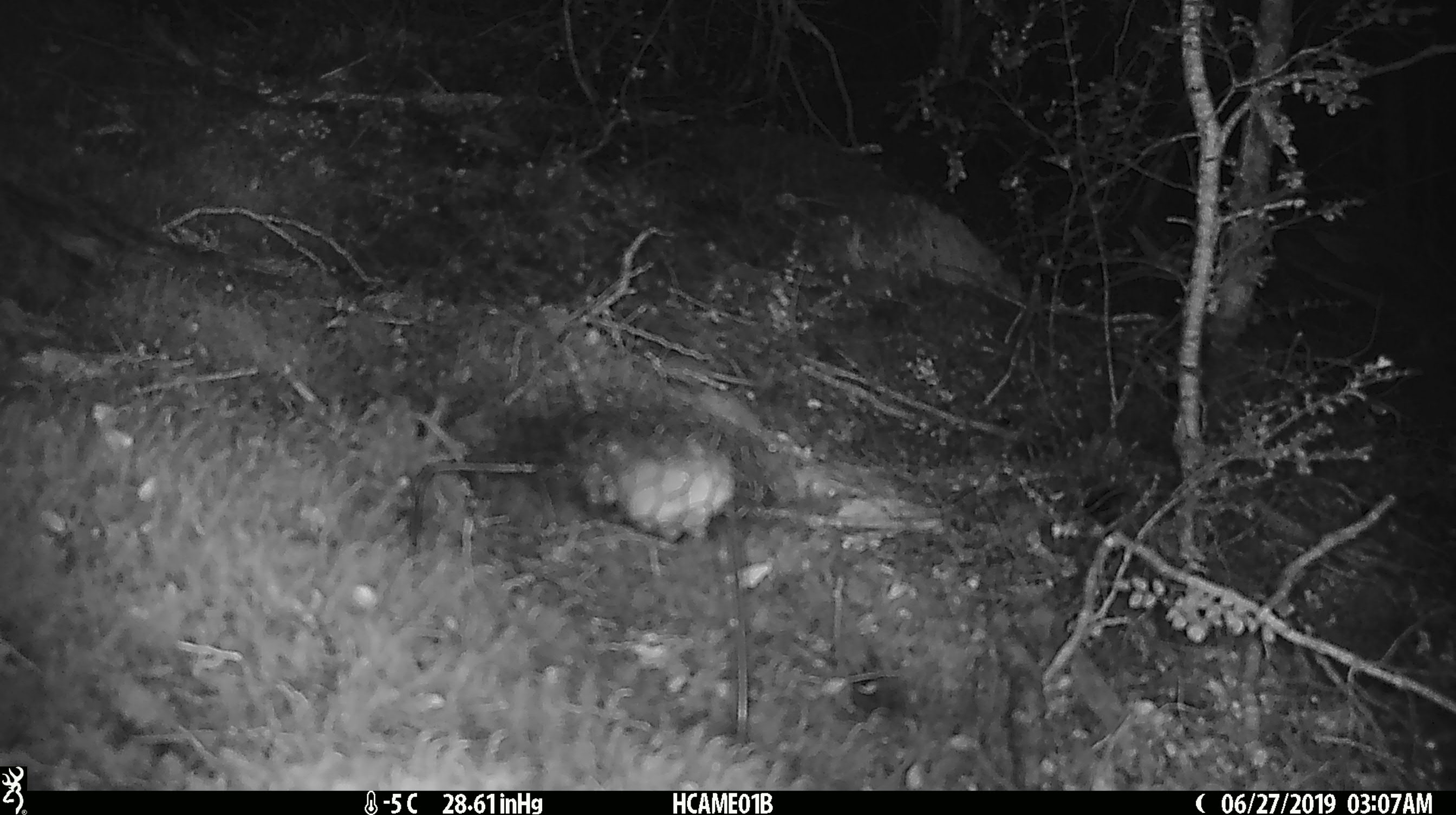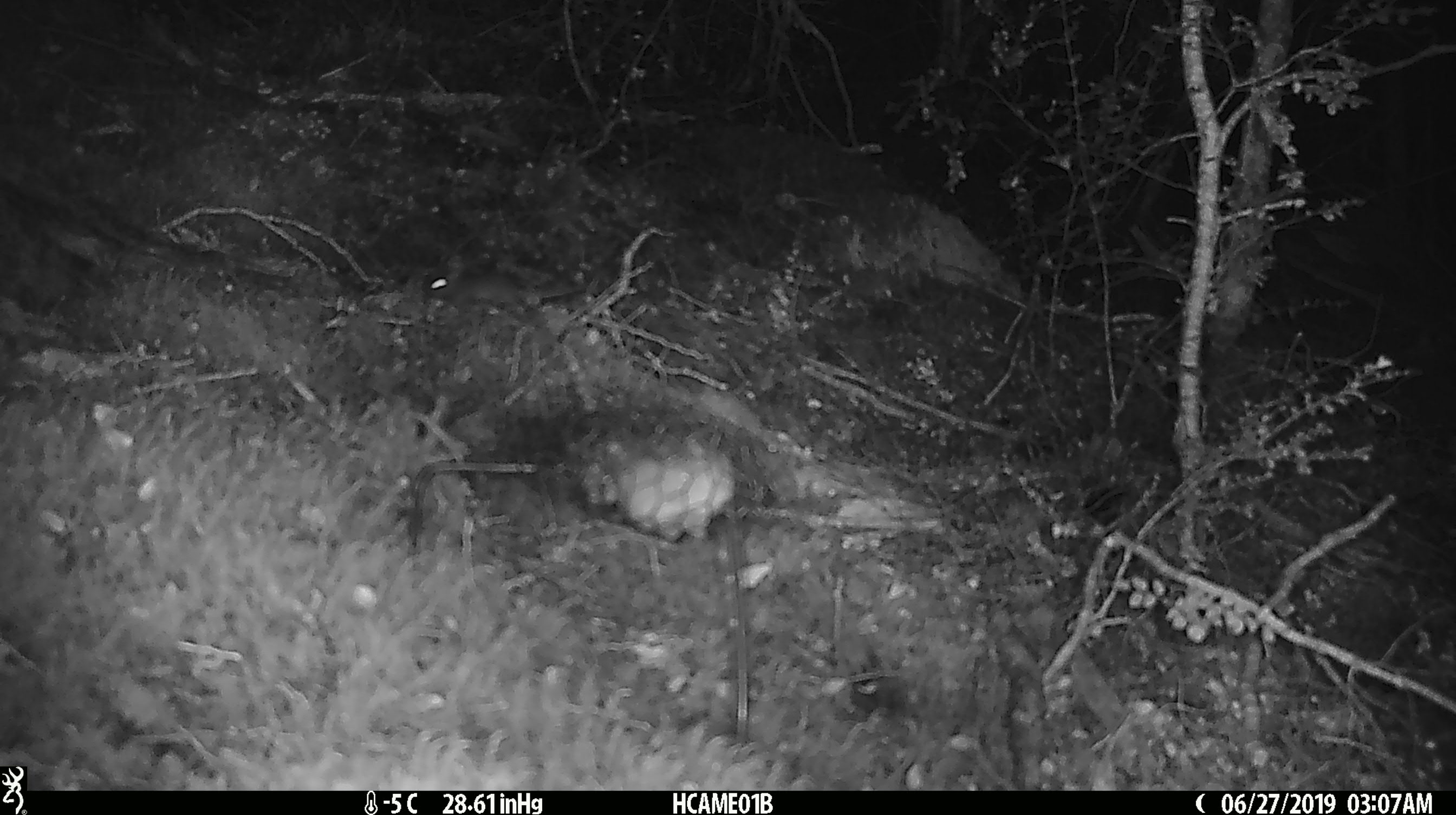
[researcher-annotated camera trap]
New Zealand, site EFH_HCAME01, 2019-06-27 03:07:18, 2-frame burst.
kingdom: Animalia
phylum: Chordata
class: Mammalia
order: Rodentia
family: Muridae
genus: Mus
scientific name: Mus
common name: mouse